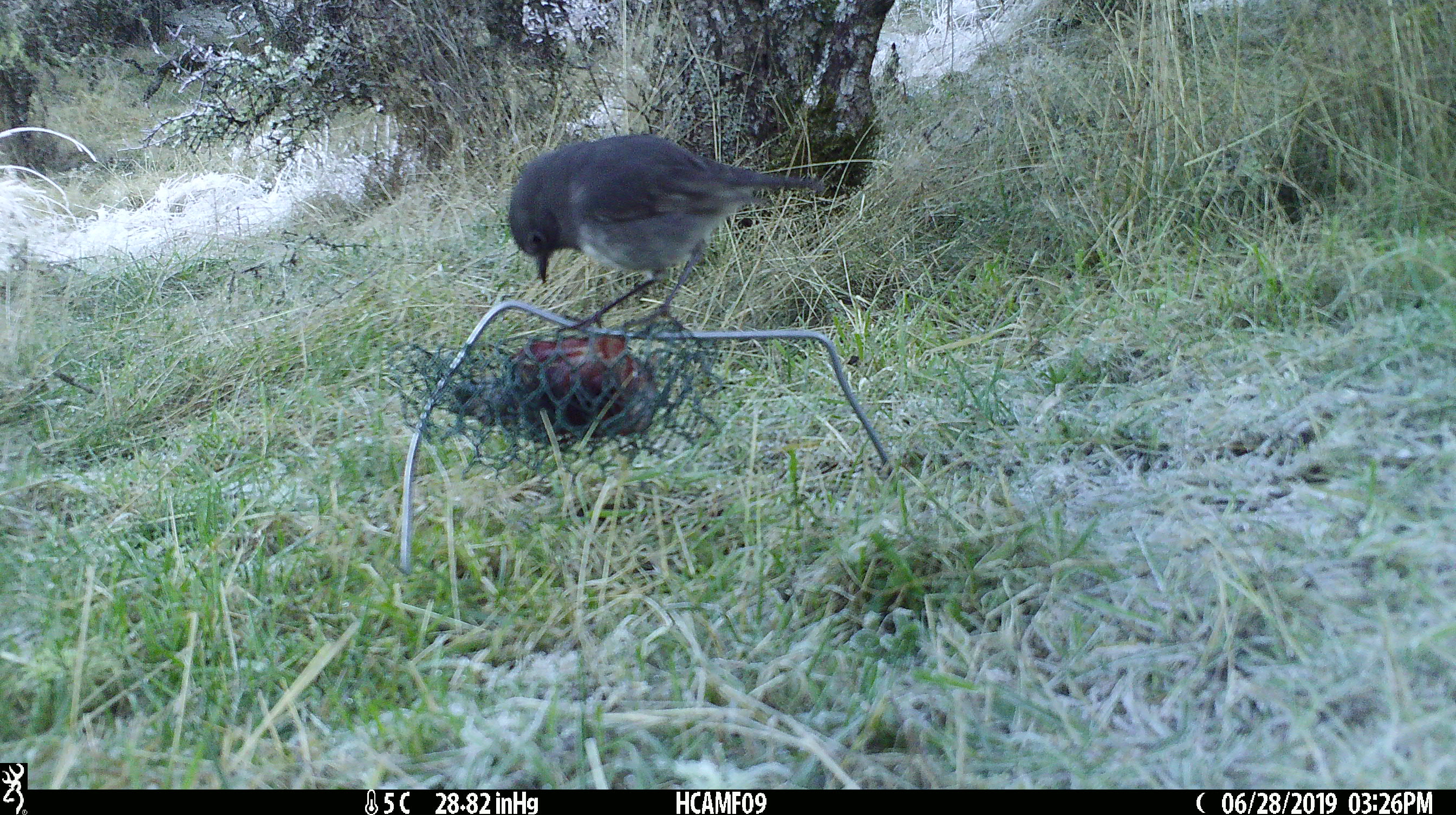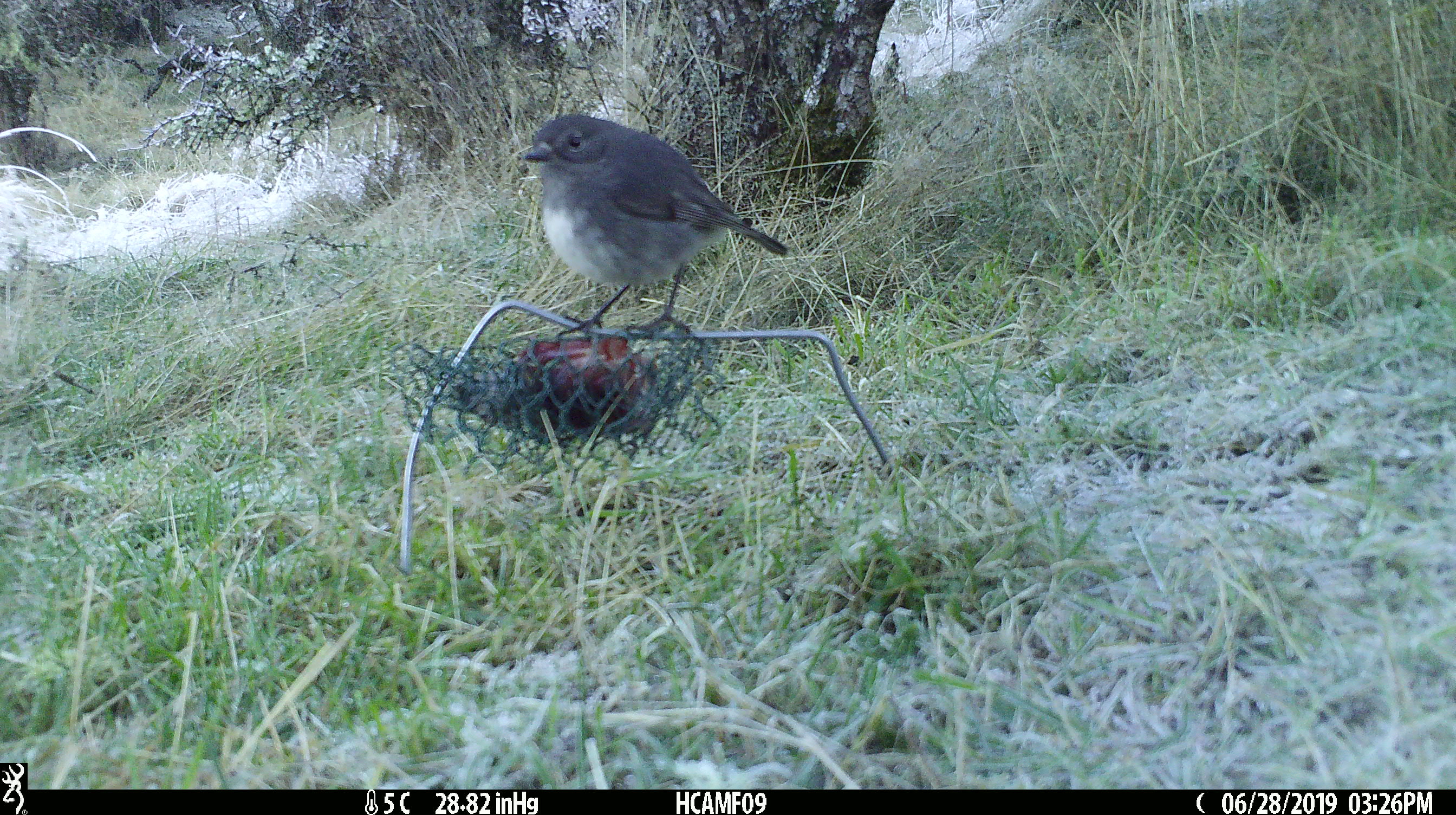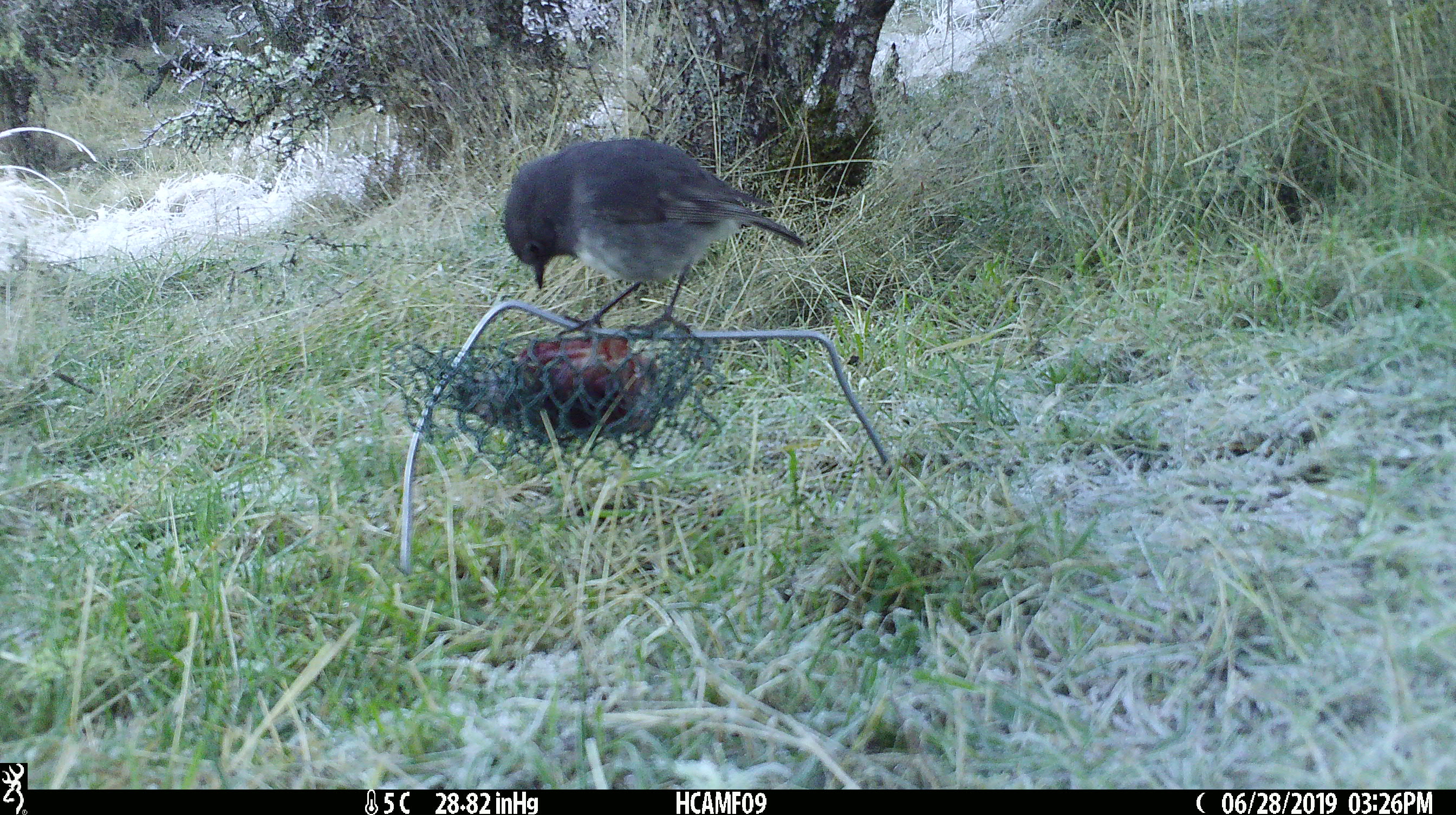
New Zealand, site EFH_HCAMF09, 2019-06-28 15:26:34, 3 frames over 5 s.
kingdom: Animalia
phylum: Chordata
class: Aves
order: Passeriformes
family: Petroicidae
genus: Petroica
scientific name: Petroica australis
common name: new zealand robin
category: robin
Robin (new zealand robin) (Petroica australis).